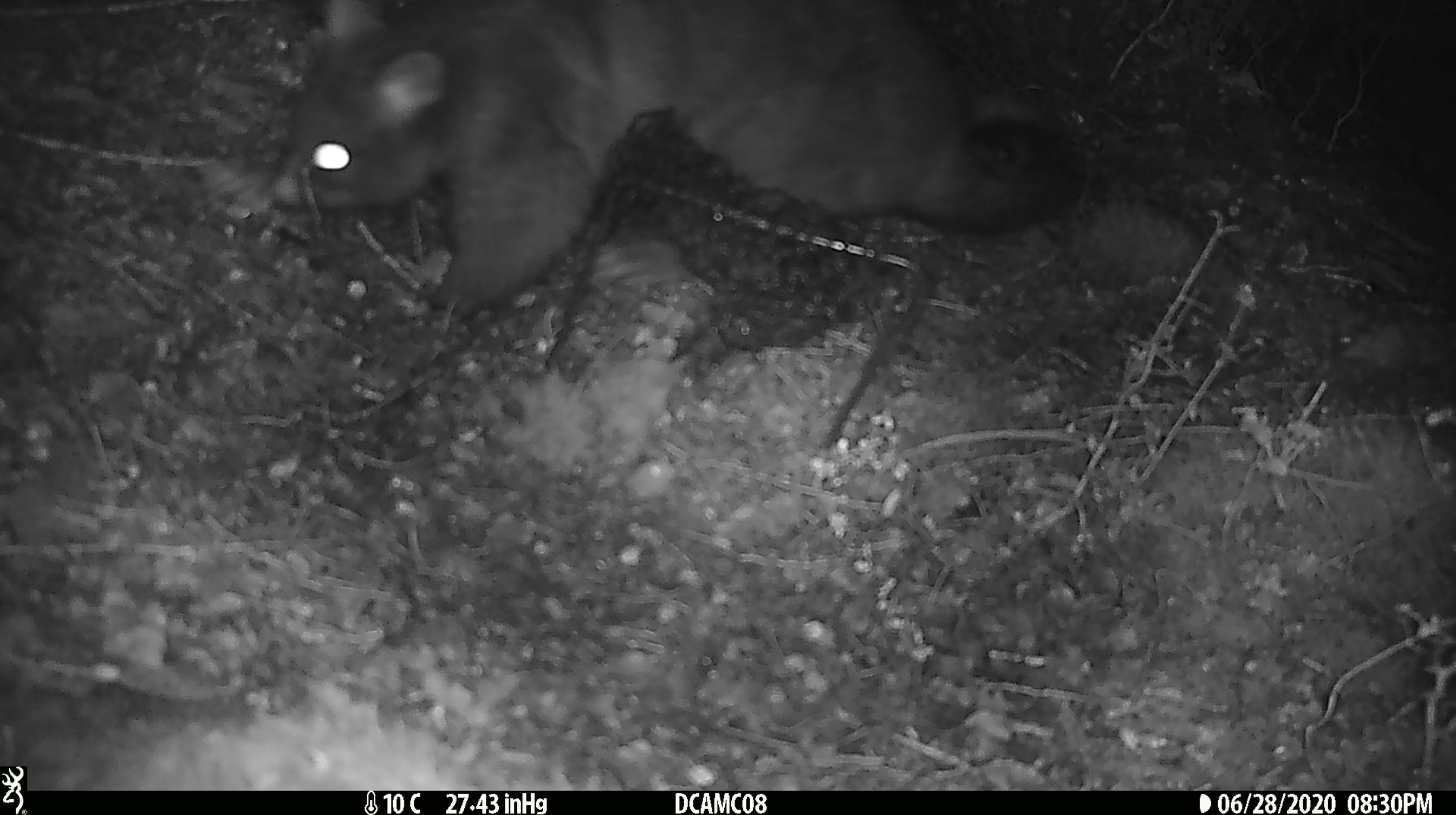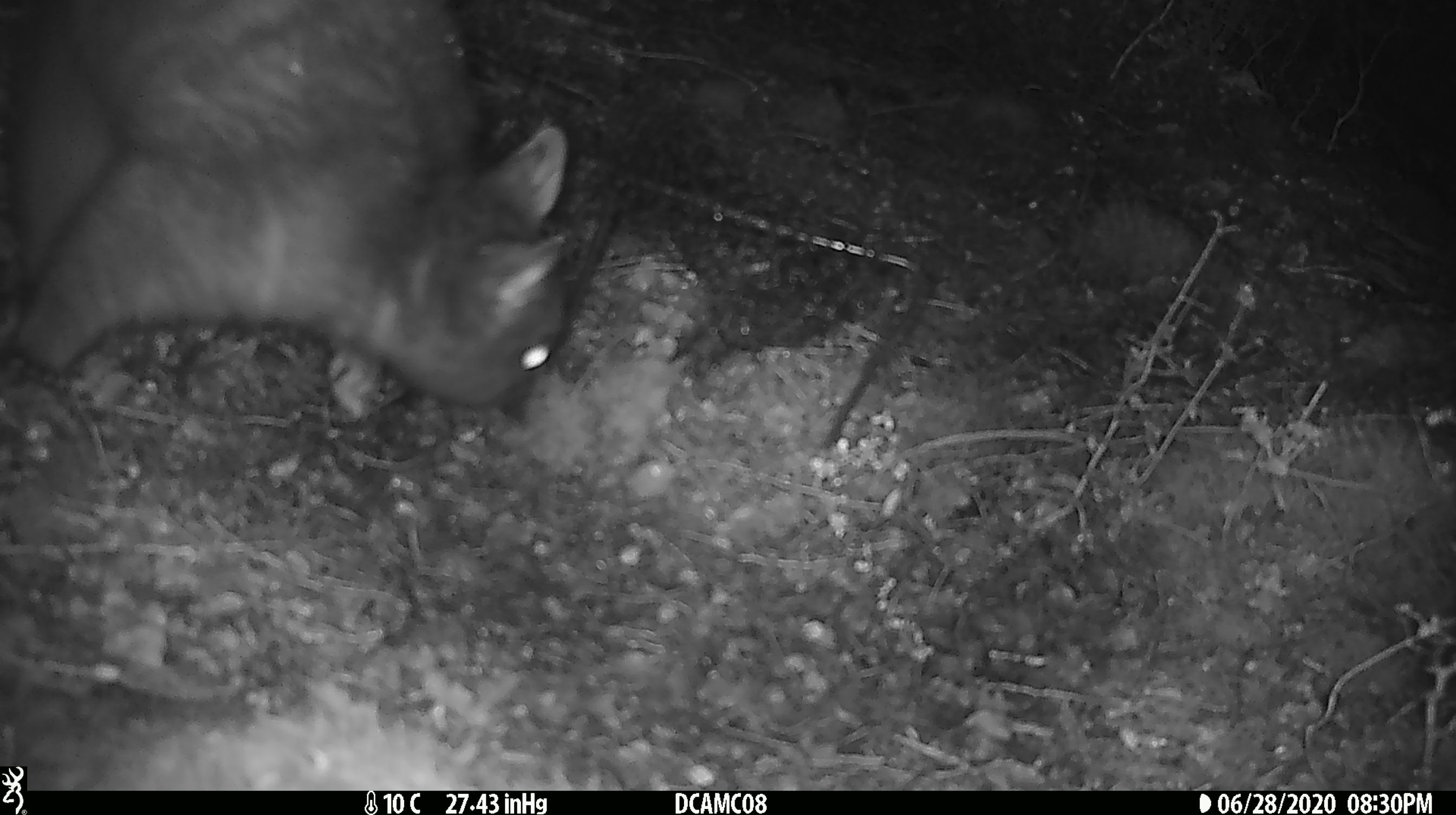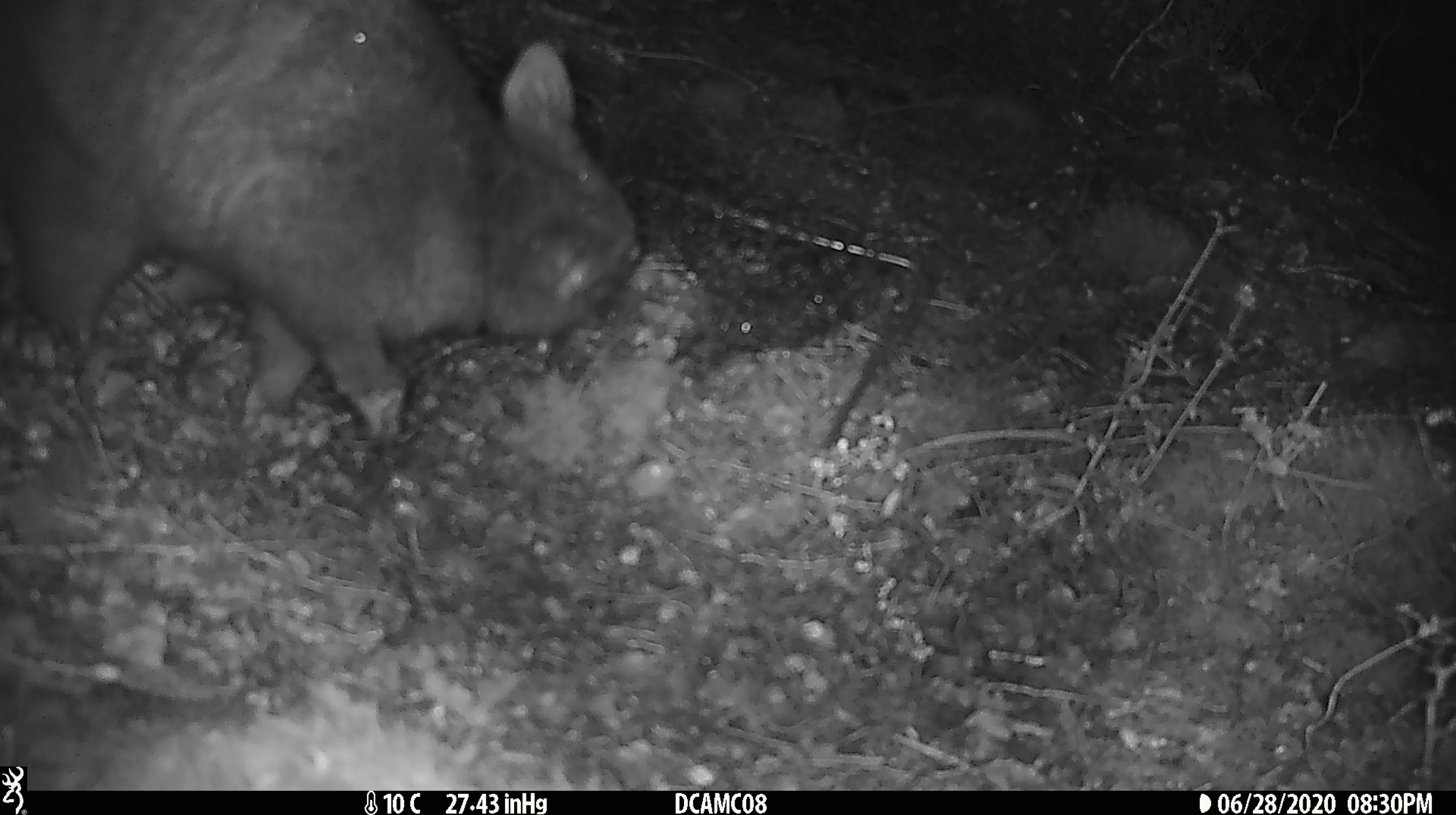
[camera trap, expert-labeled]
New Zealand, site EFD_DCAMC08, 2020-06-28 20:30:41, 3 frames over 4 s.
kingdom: Animalia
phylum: Chordata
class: Mammalia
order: Diprotodontia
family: Phalangeridae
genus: Trichosurus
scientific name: Trichosurus vulpecula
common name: common brushtail possum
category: possum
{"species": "possum (common brushtail possum) (Trichosurus vulpecula)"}